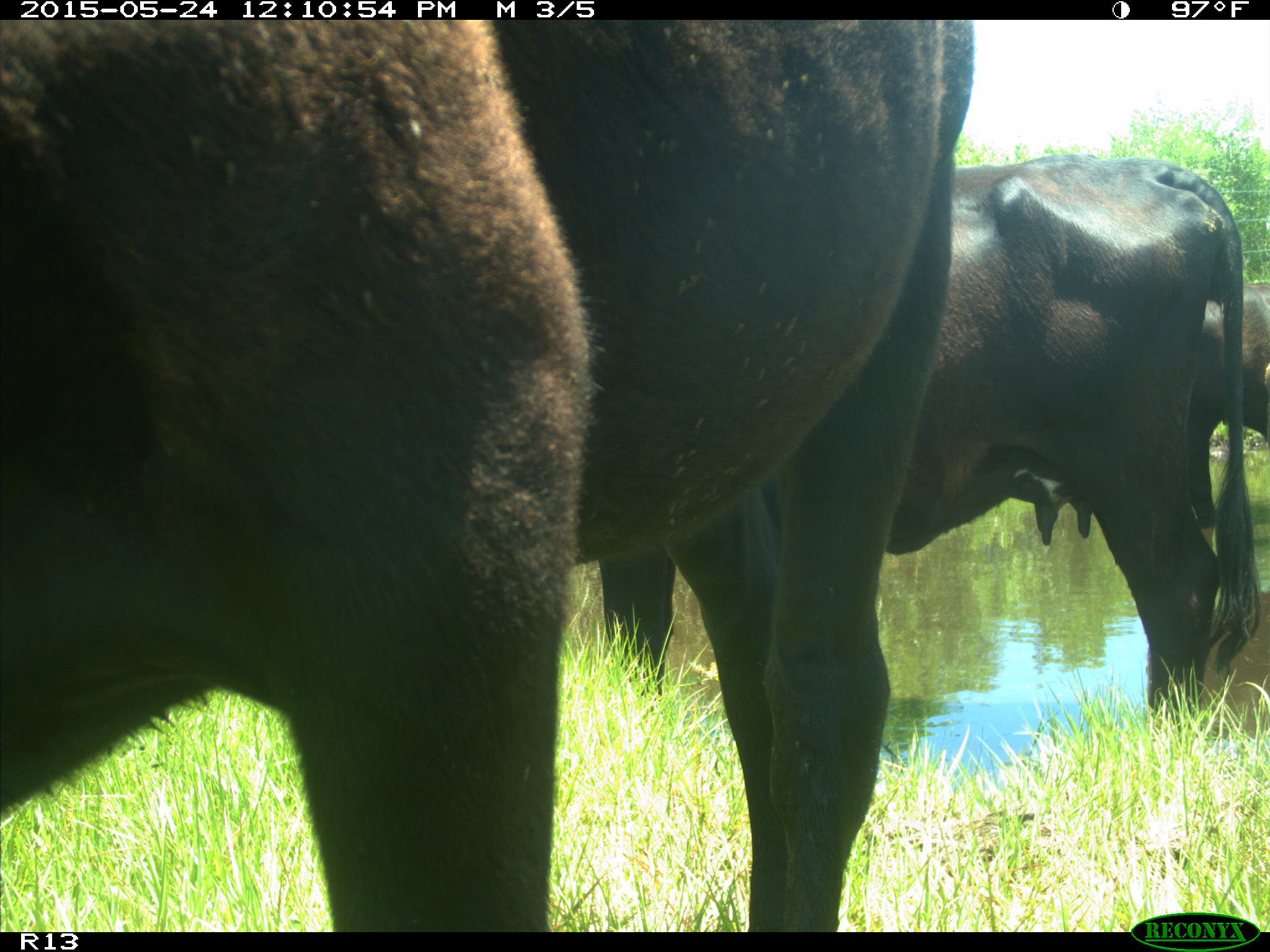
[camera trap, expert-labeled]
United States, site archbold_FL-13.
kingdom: Animalia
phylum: Chordata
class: Mammalia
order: Artiodactyla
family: Bovidae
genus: Bos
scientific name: Bos taurus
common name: domestic cow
Bos taurus (domestic cow).